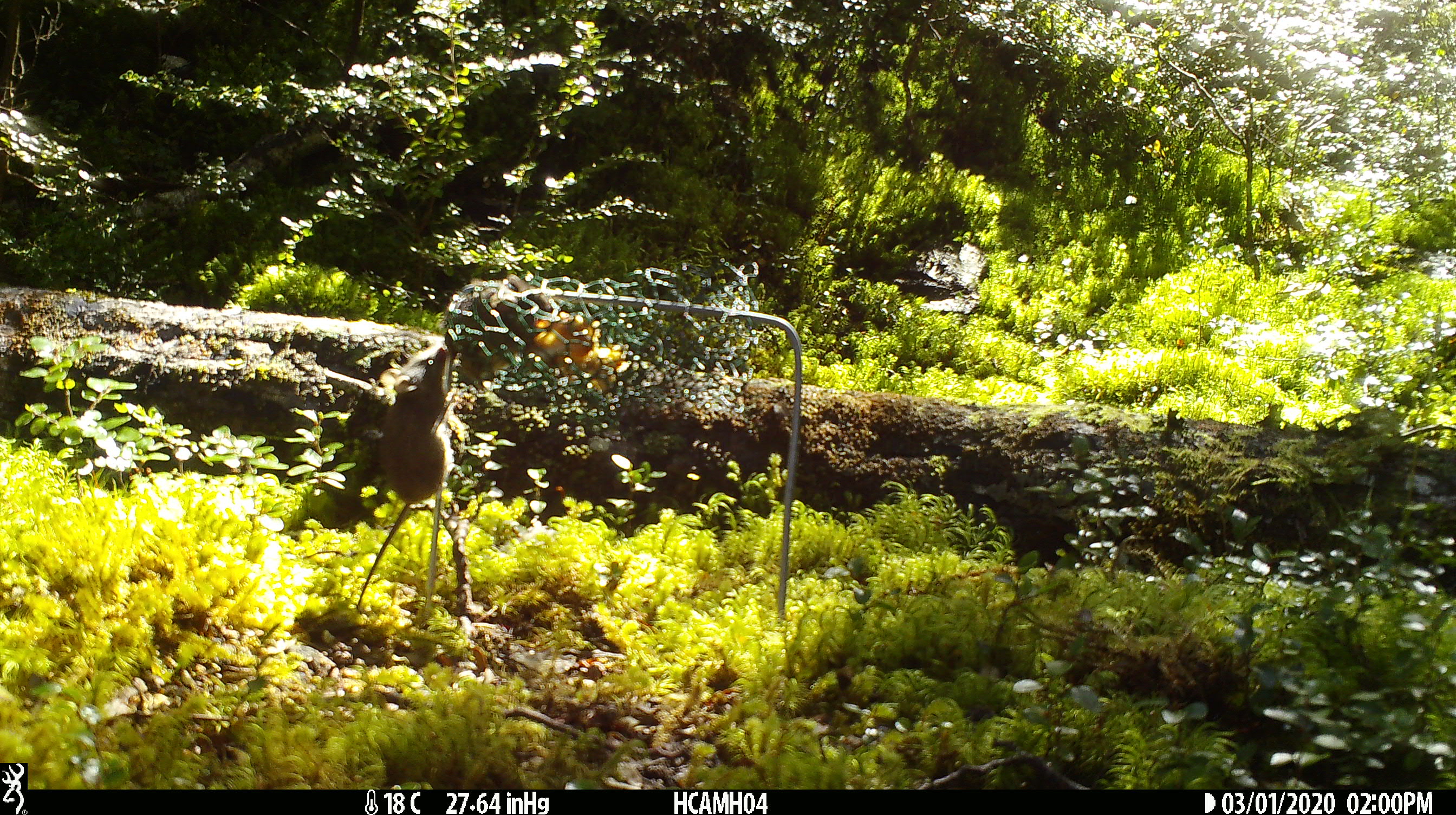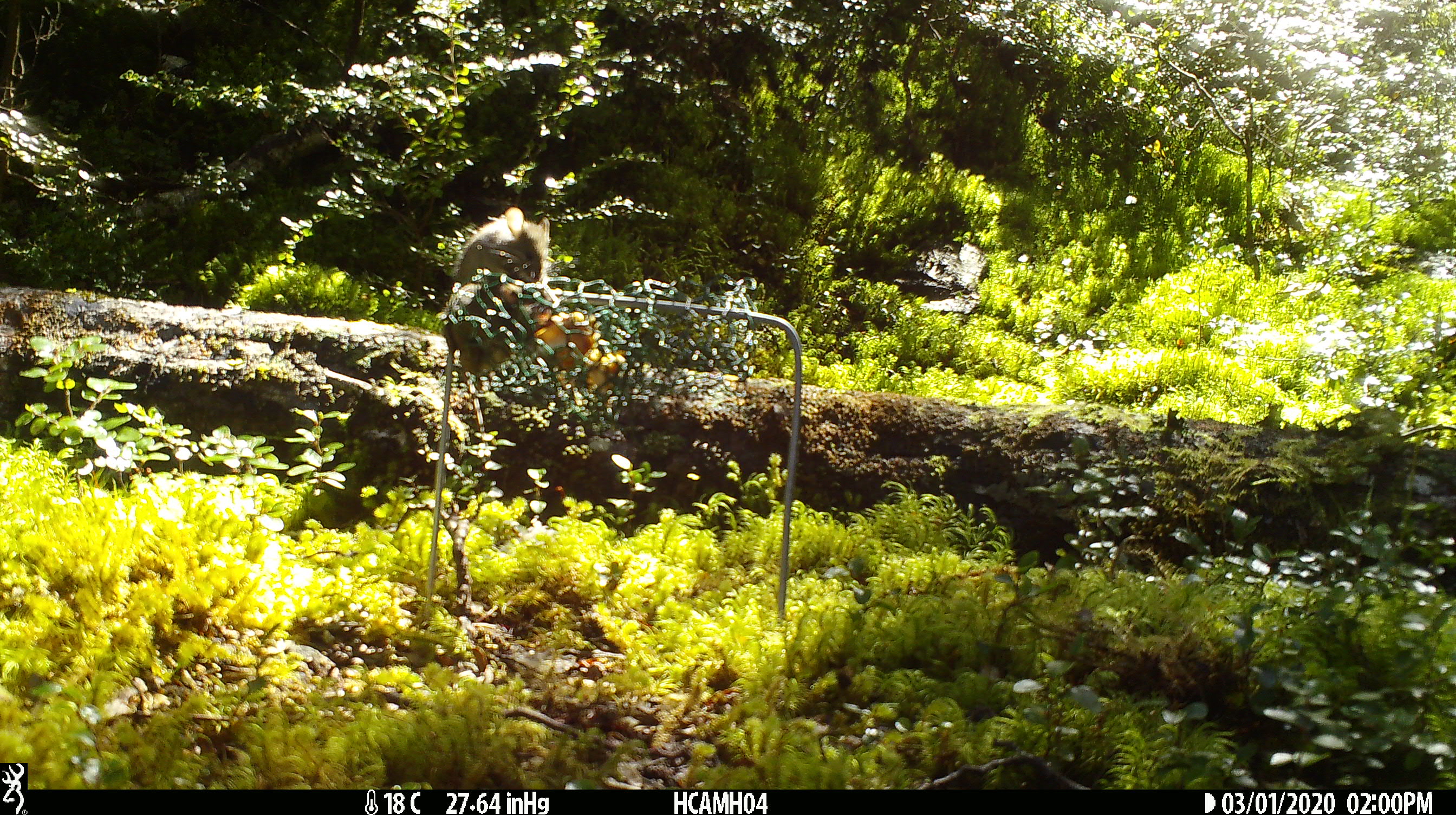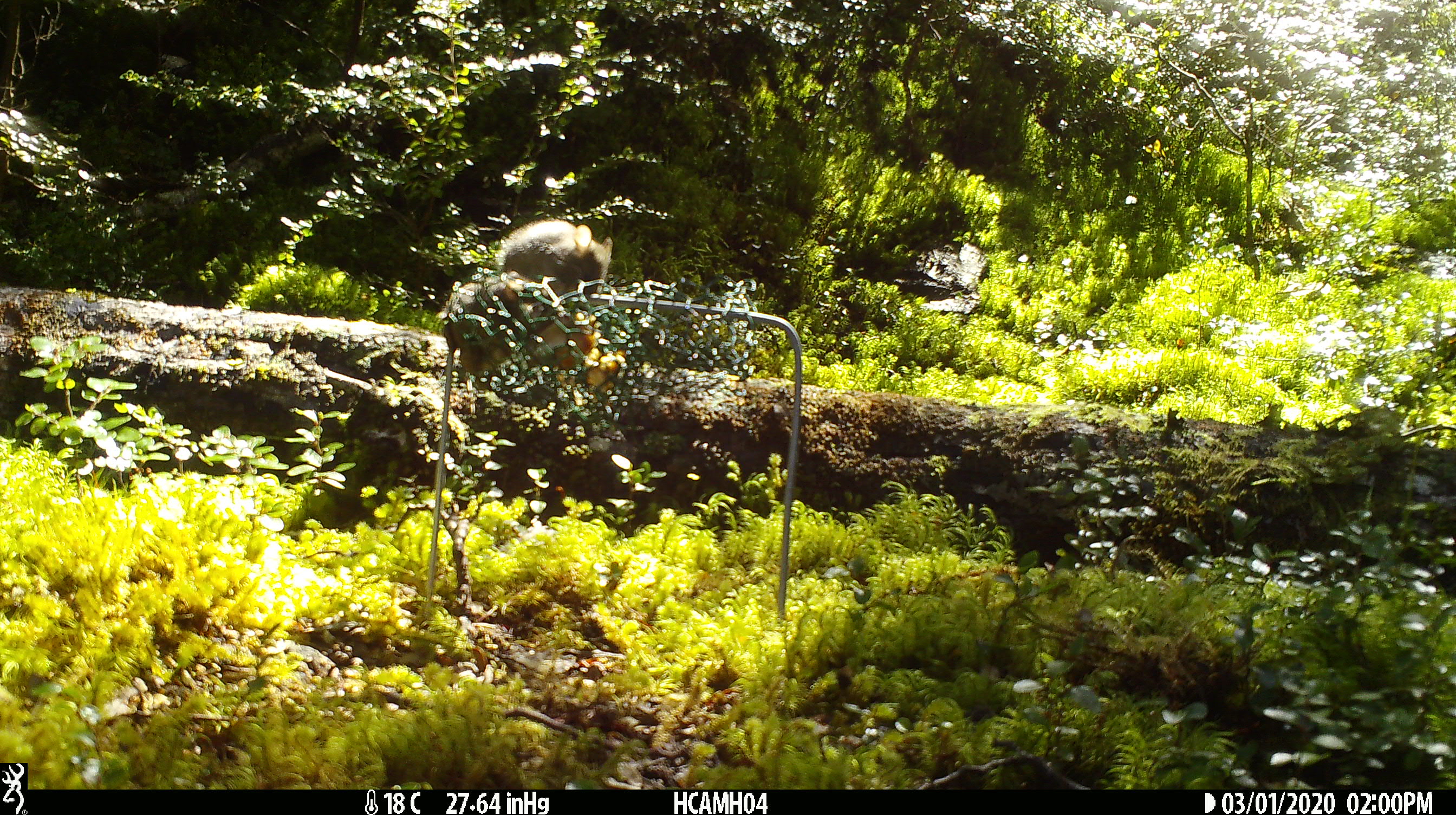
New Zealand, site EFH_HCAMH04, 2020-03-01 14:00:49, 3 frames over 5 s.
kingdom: Animalia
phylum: Chordata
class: Mammalia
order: Rodentia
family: Muridae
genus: Mus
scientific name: Mus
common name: mouse